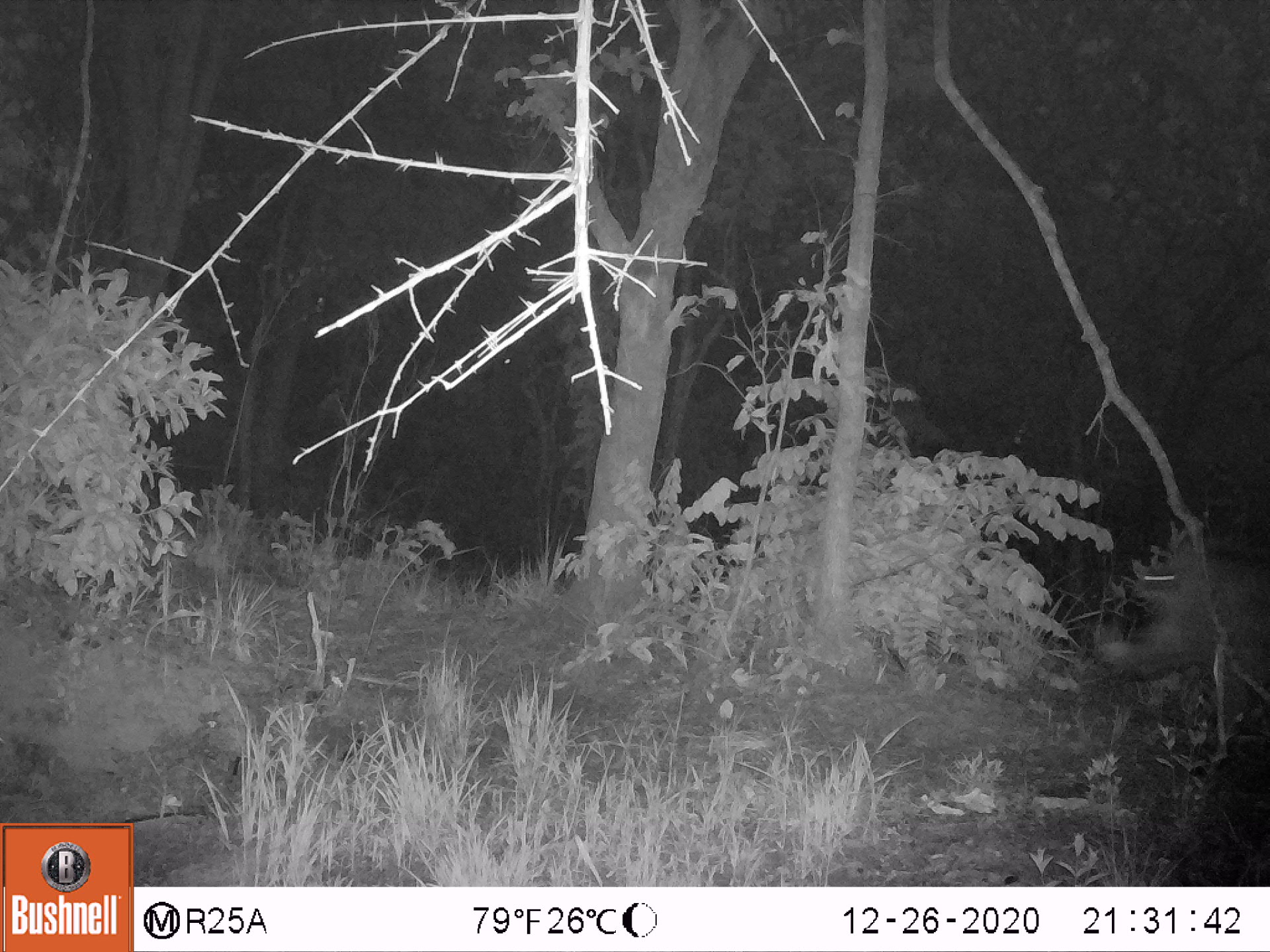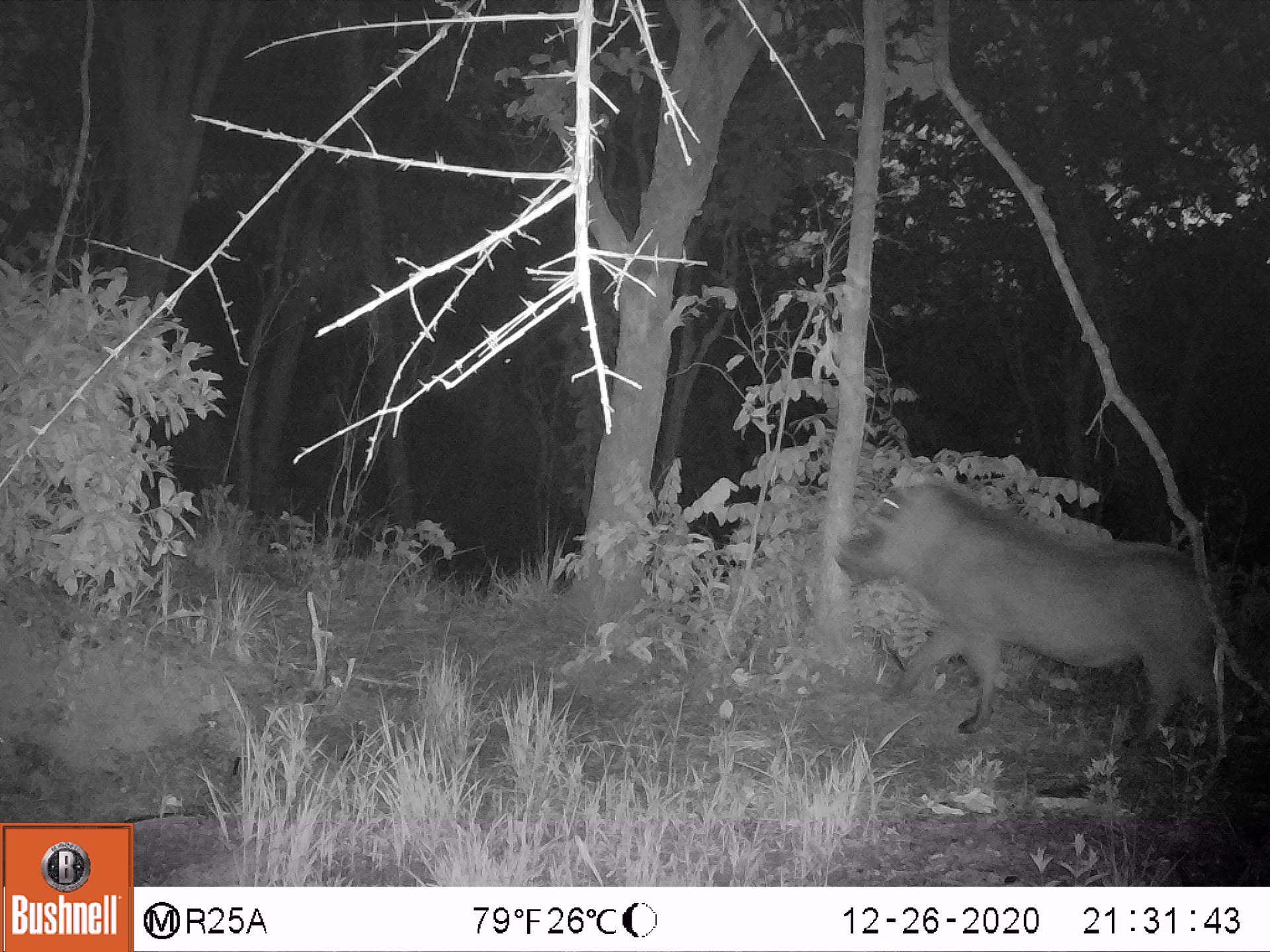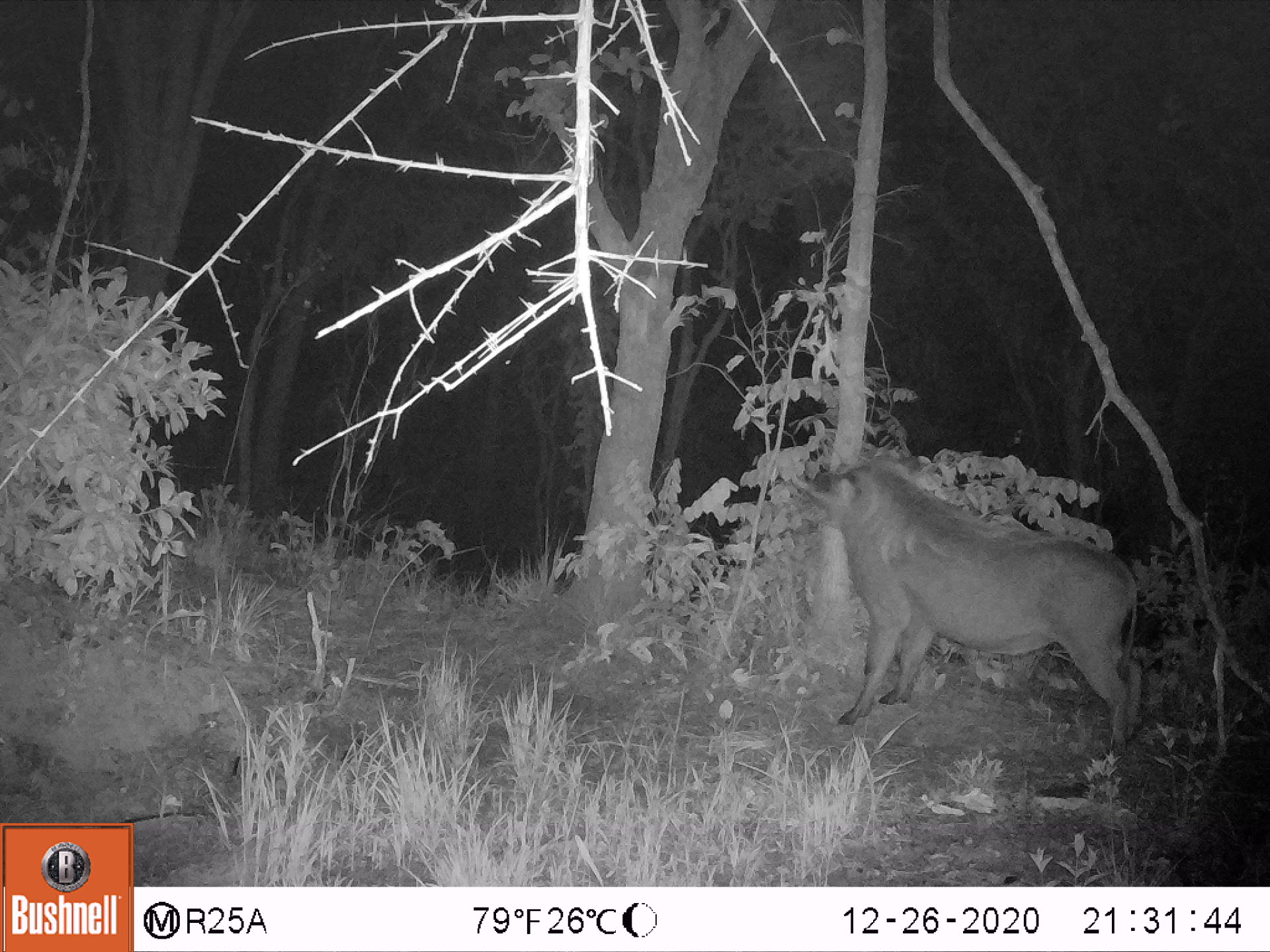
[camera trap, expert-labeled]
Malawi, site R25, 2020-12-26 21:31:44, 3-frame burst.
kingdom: Animalia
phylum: Chordata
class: Mammalia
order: Artiodactyla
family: Suidae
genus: Phacochoerus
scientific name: Phacochoerus africanus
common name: common warthog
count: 1